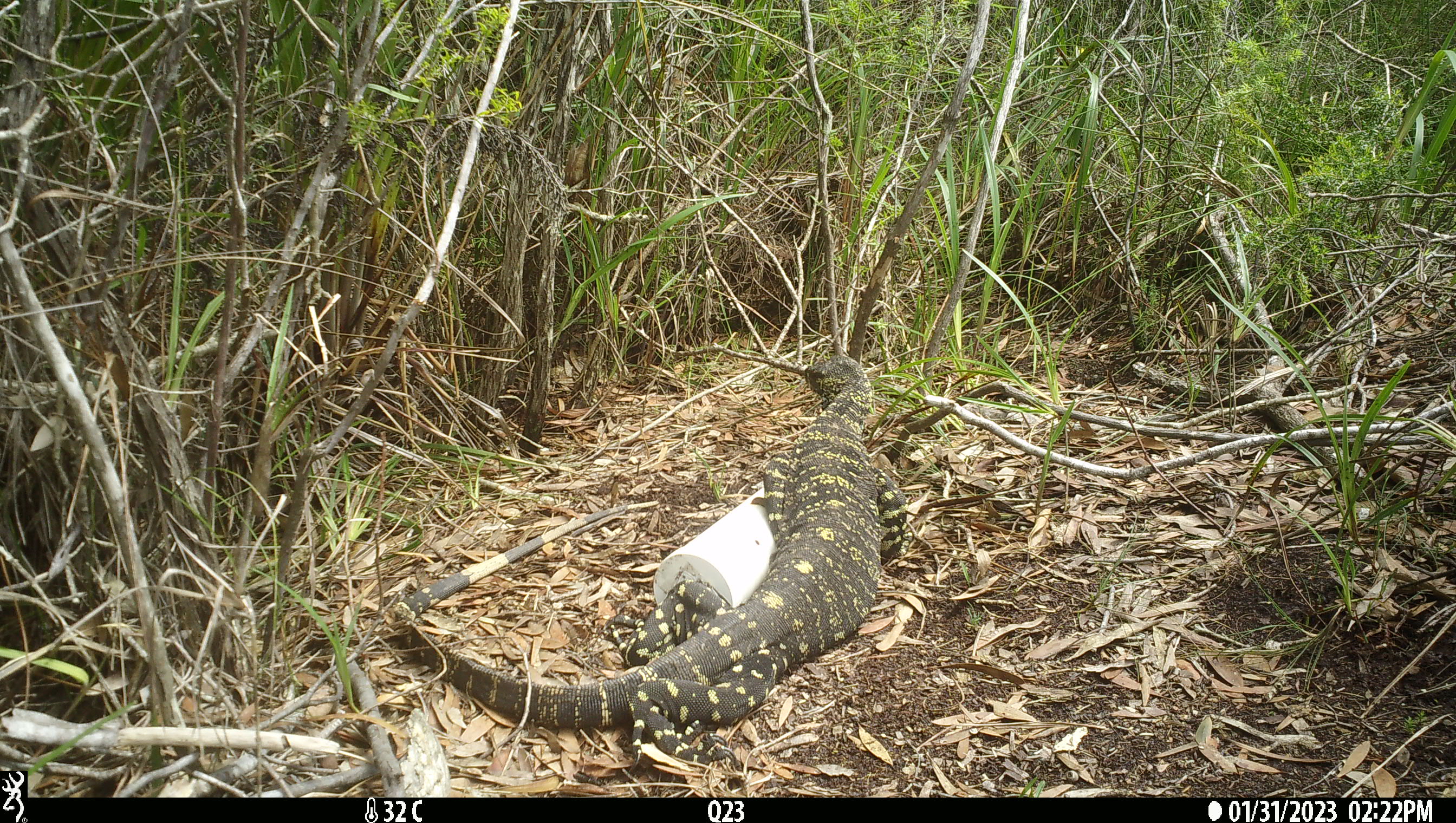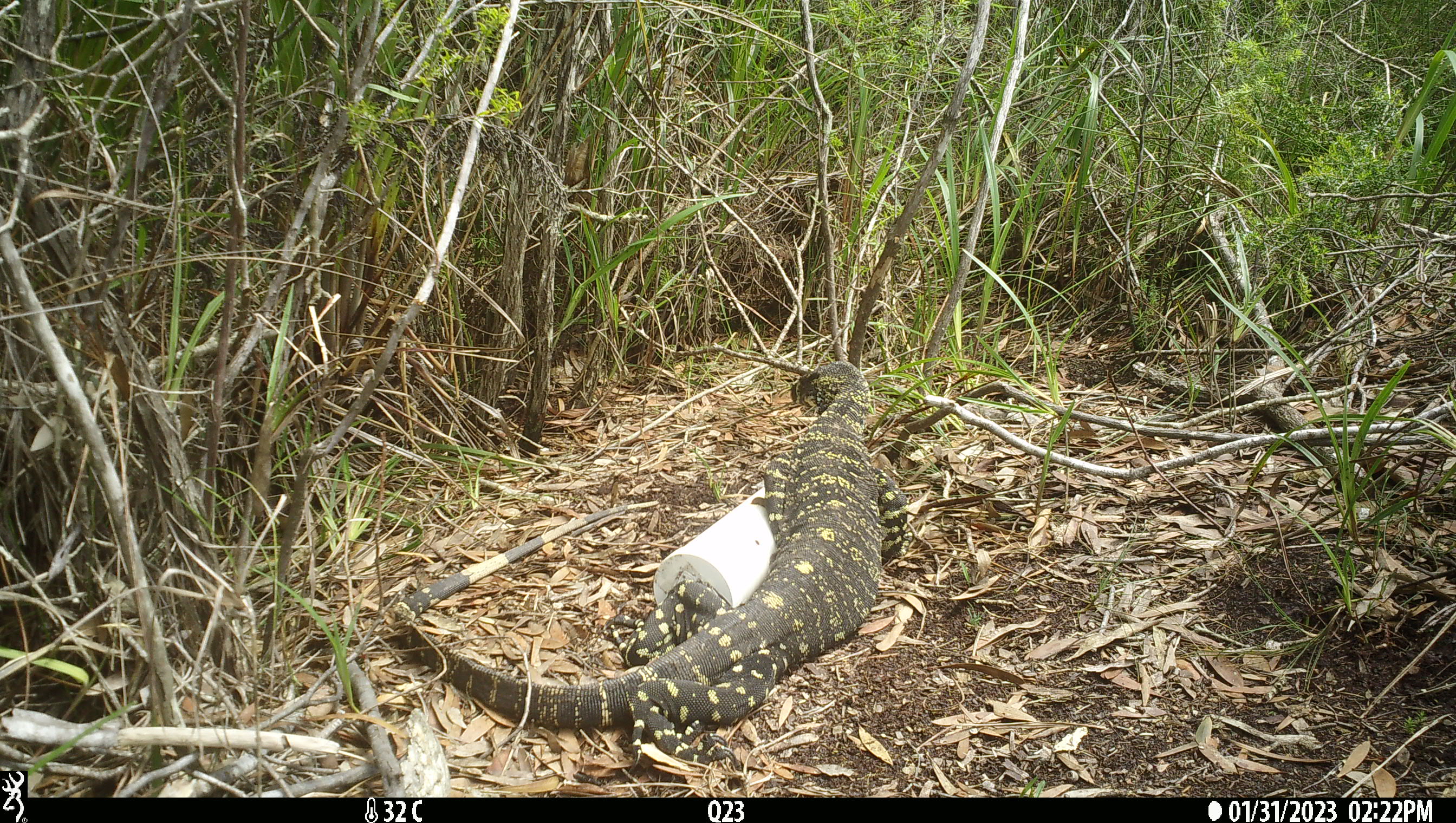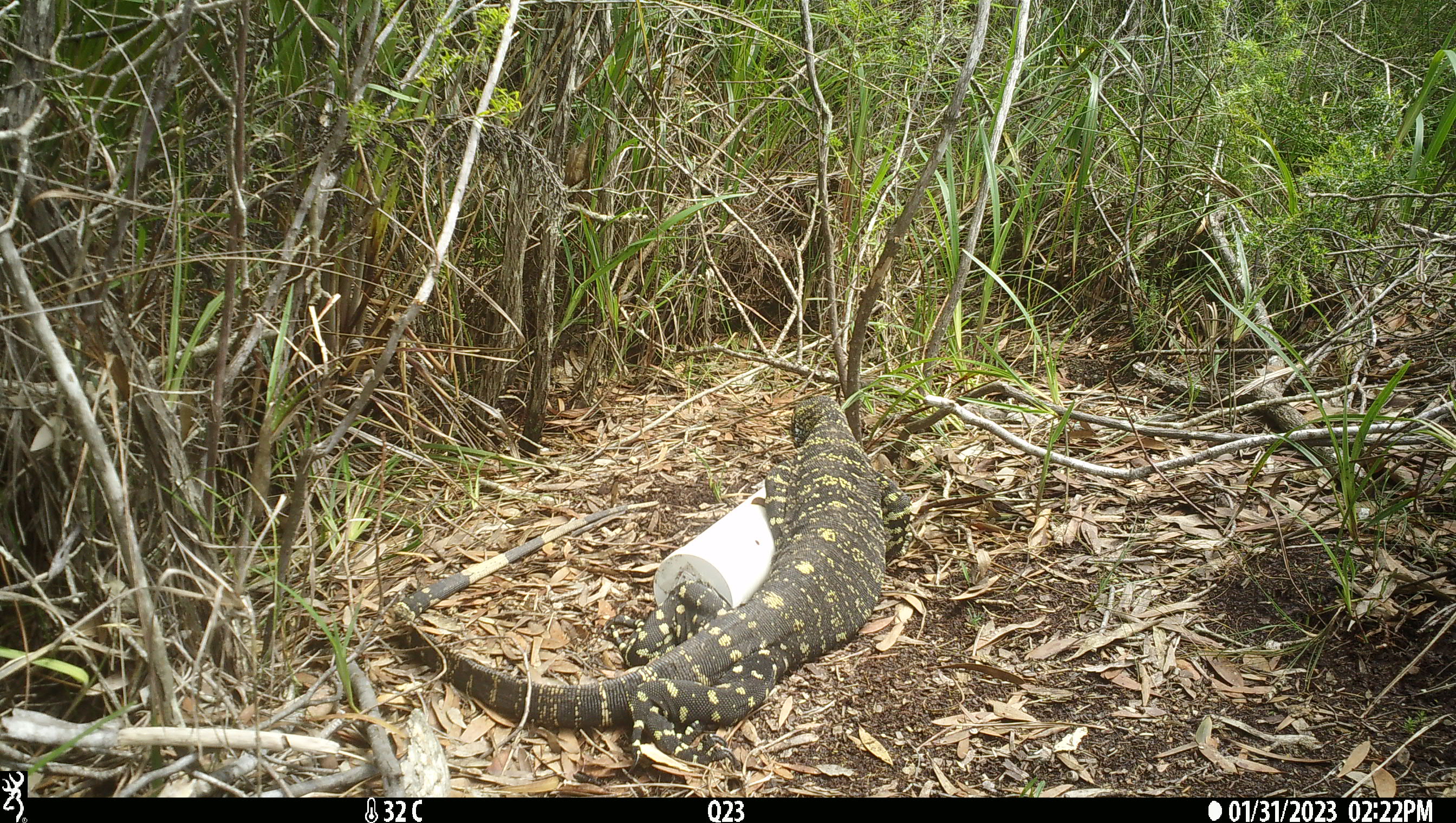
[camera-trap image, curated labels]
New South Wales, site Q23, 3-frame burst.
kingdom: Animalia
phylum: Chordata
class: Reptilia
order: Squamata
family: Varanidae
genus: Varanus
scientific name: Varanus varius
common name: lace monitor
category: goanna